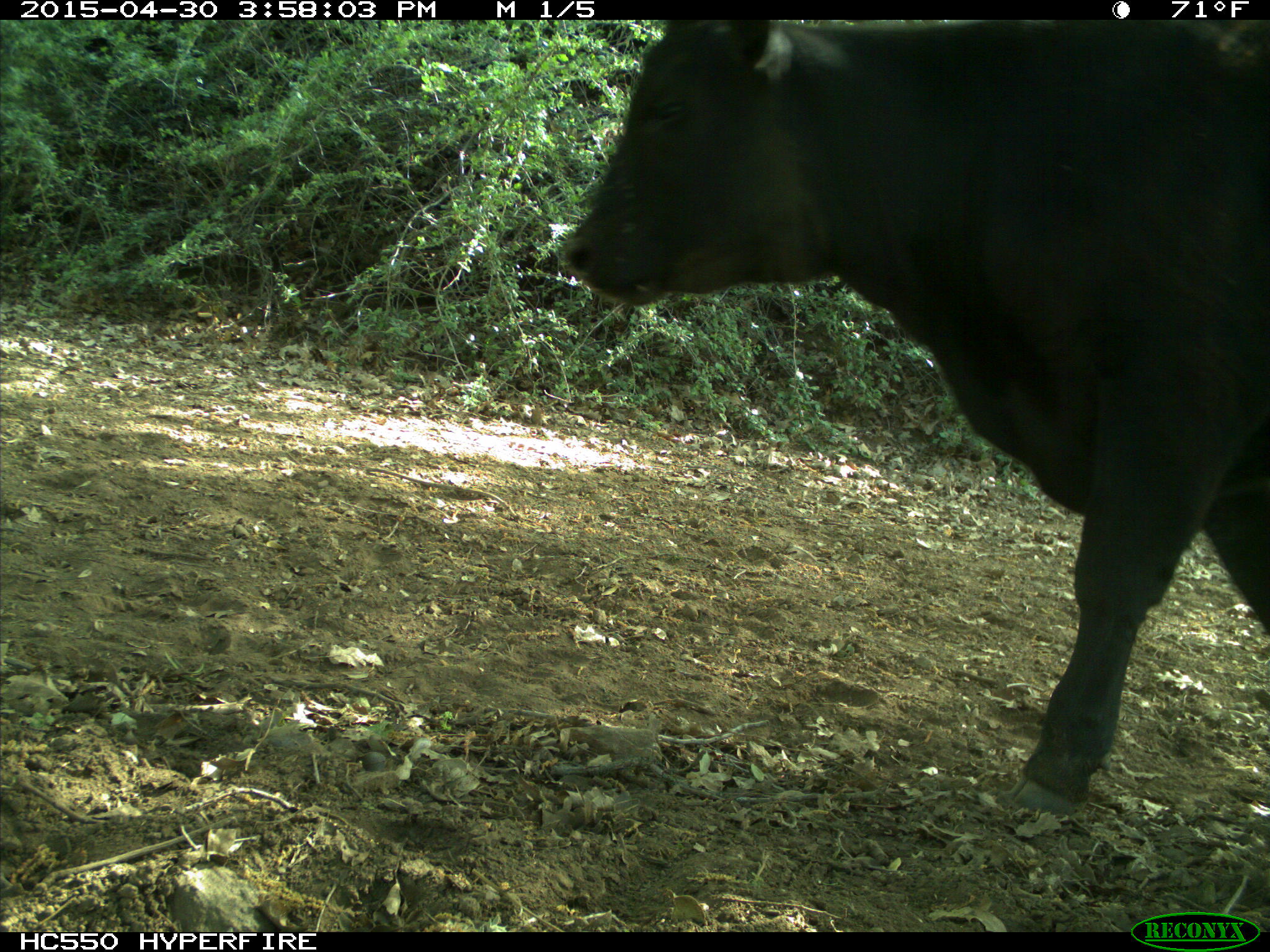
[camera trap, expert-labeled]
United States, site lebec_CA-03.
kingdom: Animalia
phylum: Chordata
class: Mammalia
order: Artiodactyla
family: Bovidae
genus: Bos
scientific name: Bos taurus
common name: domestic cow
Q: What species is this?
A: Bos taurus (domestic cow).